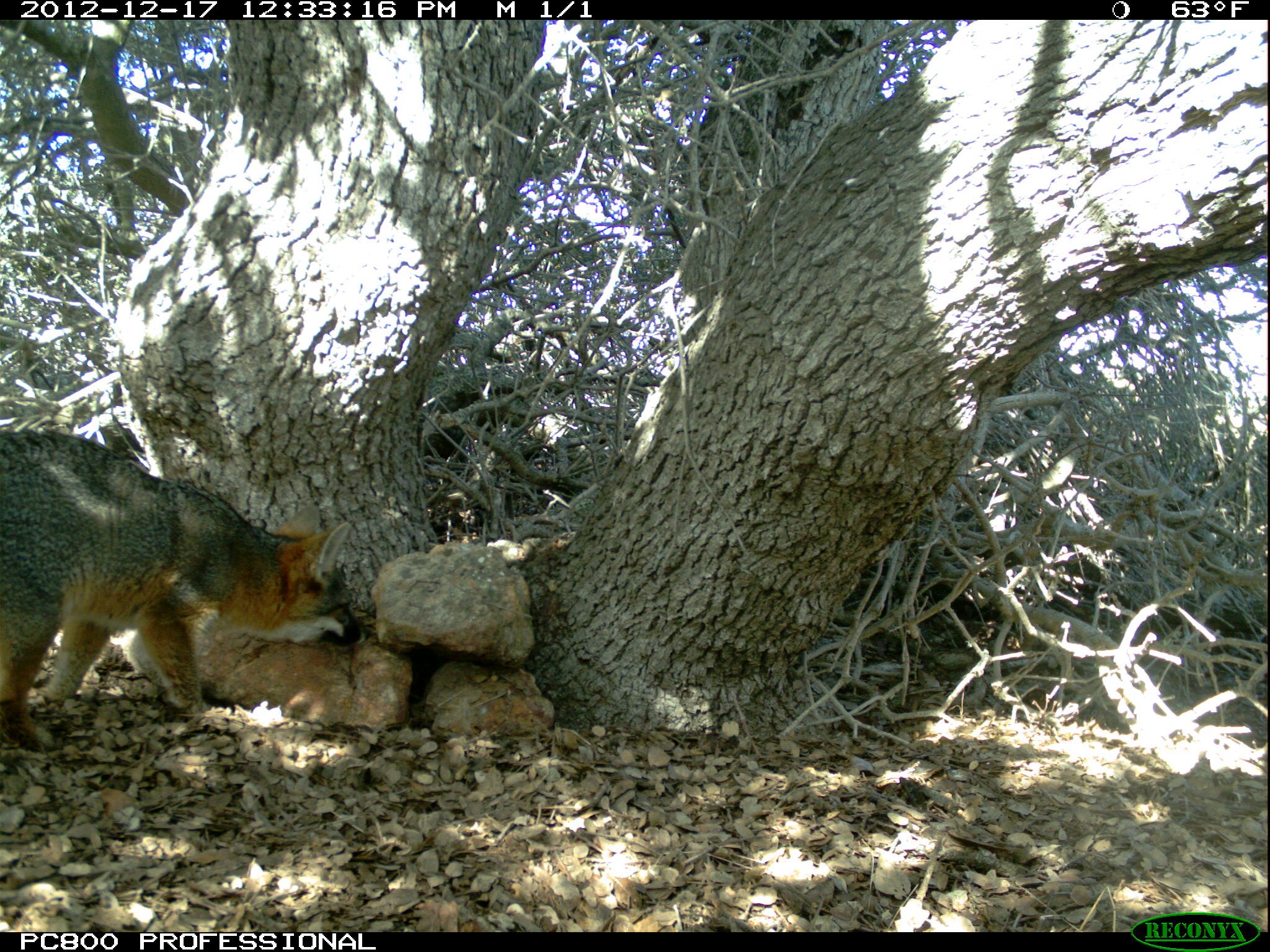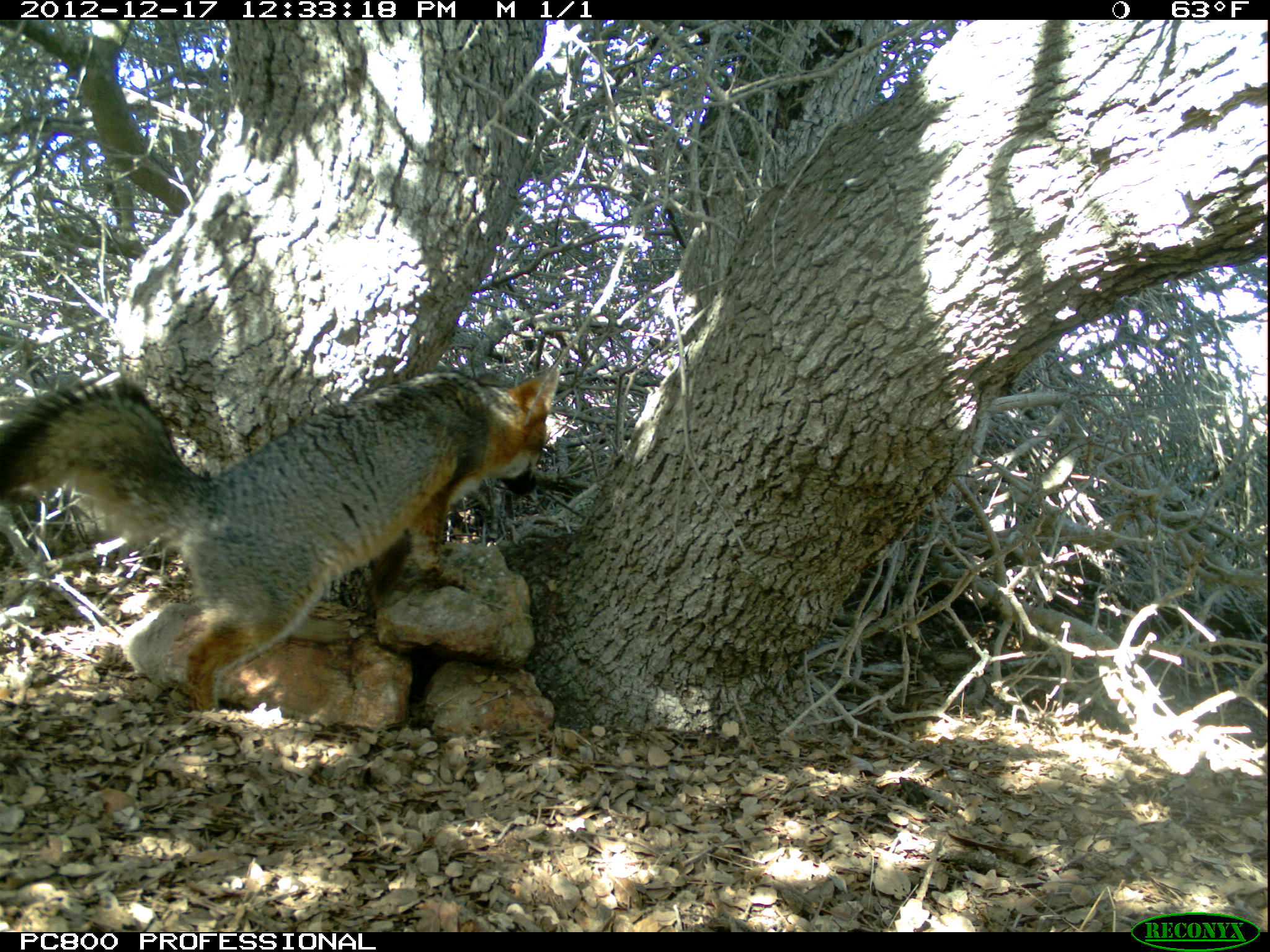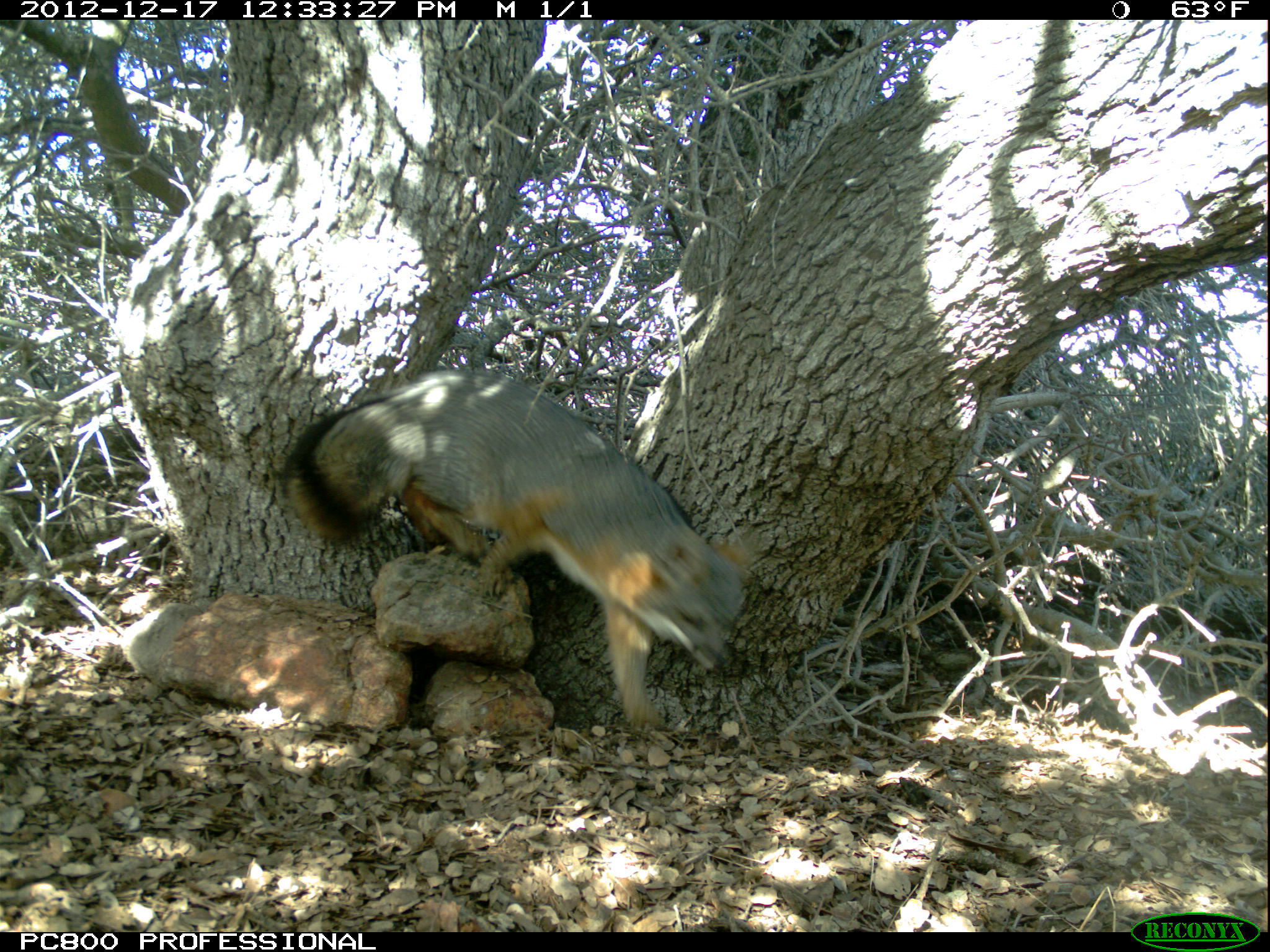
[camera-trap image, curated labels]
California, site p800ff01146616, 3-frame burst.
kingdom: Animalia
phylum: Chordata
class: Mammalia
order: Carnivora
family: Canidae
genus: Urocyon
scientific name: Urocyon littoralis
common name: island fox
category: fox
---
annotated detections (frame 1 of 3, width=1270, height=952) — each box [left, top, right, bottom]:
fox: [0, 428, 368, 755]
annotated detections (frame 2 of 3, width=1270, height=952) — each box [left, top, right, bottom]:
fox: [0, 363, 557, 713]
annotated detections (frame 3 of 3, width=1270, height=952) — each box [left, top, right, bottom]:
fox: [282, 369, 762, 731]